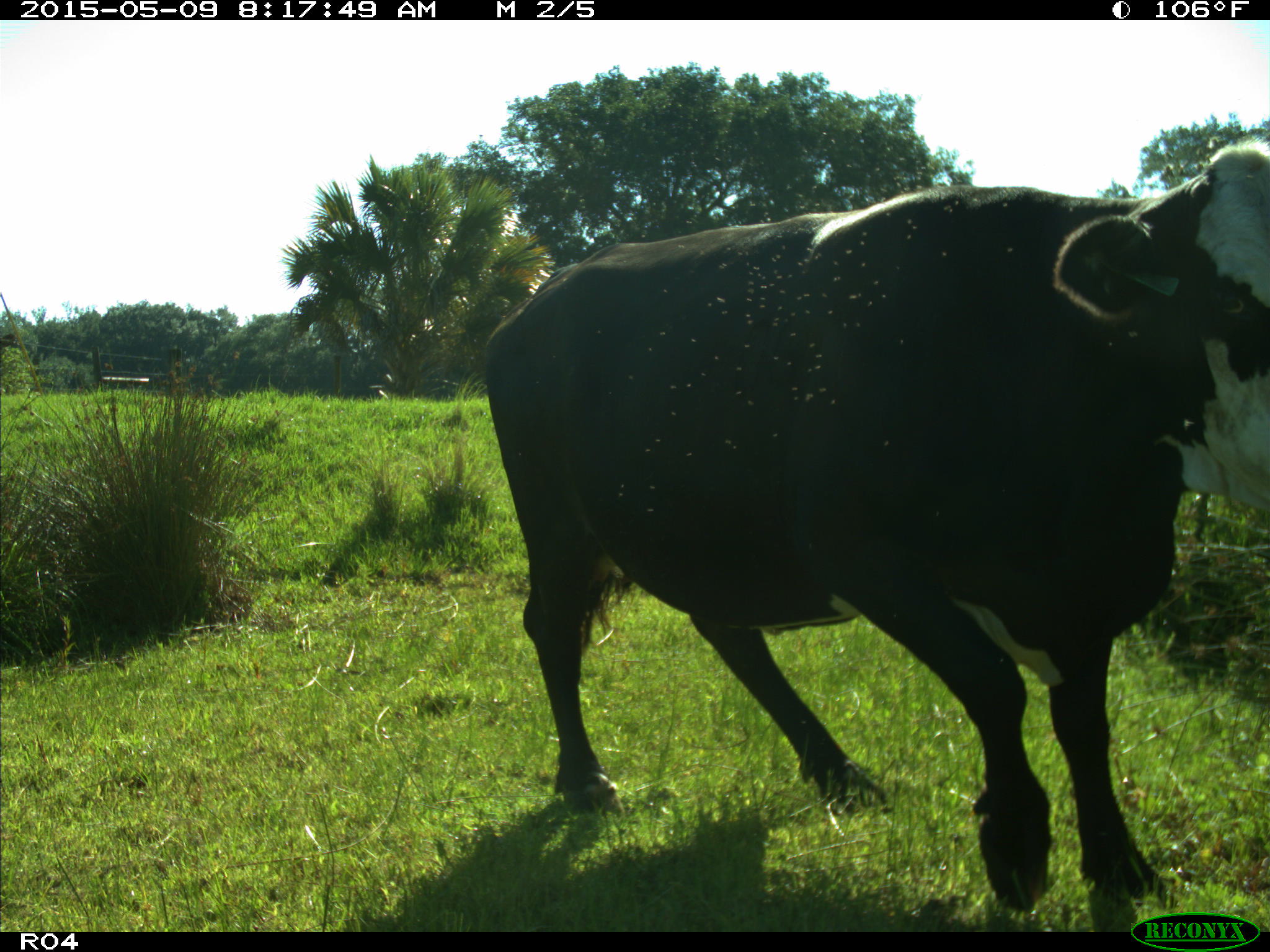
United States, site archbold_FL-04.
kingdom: Animalia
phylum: Chordata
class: Mammalia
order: Artiodactyla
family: Bovidae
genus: Bos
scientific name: Bos taurus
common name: domestic cow